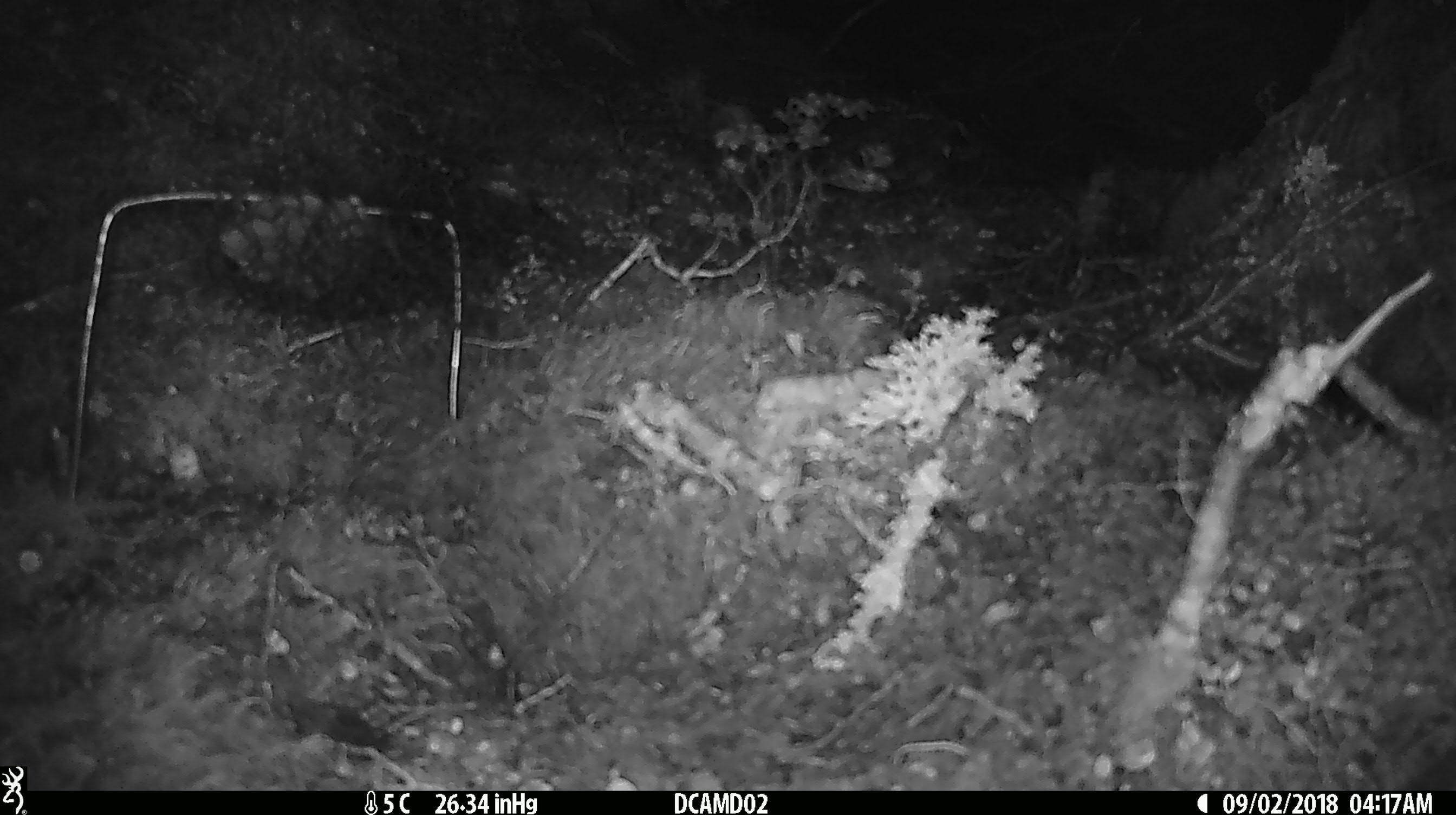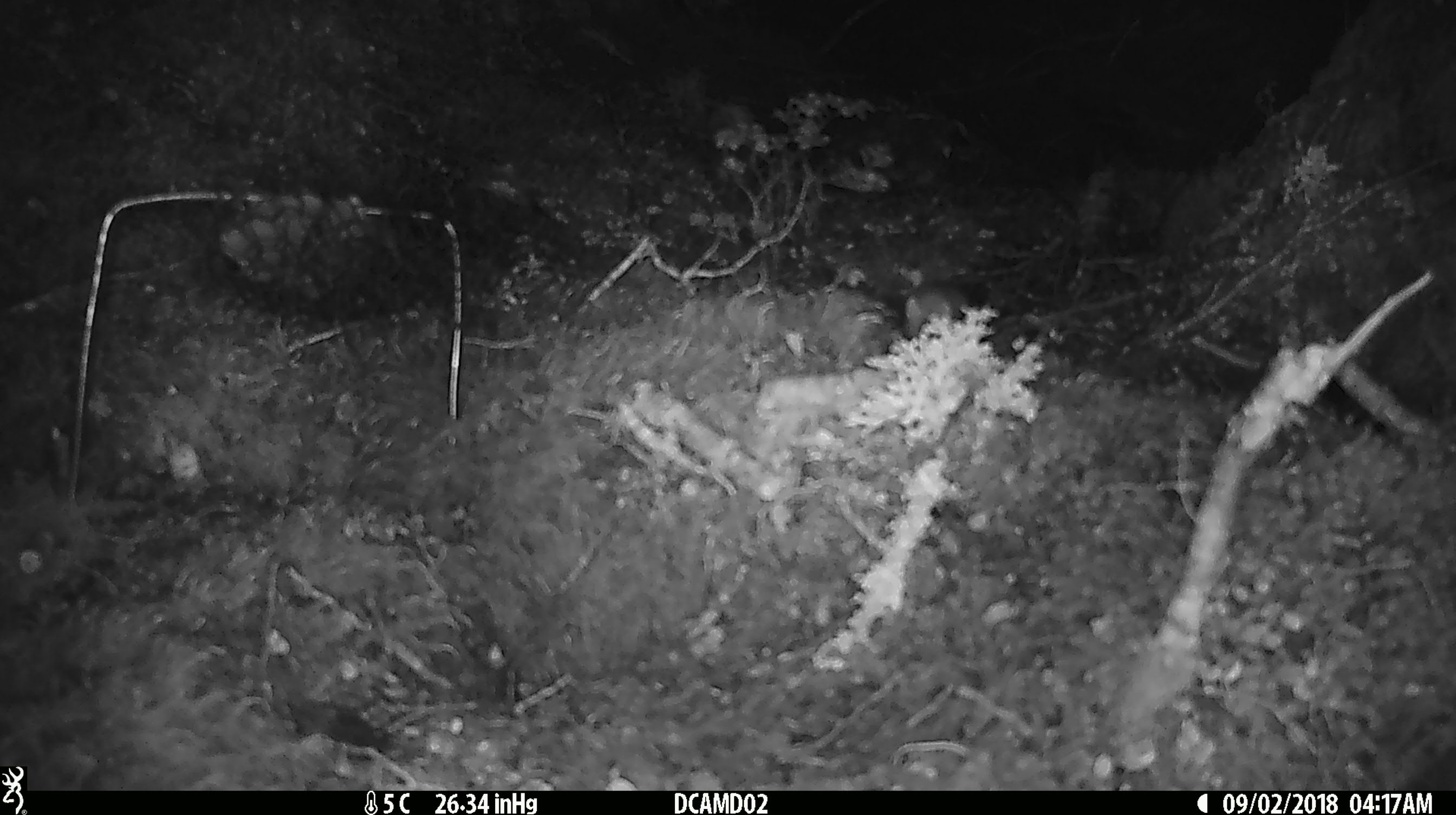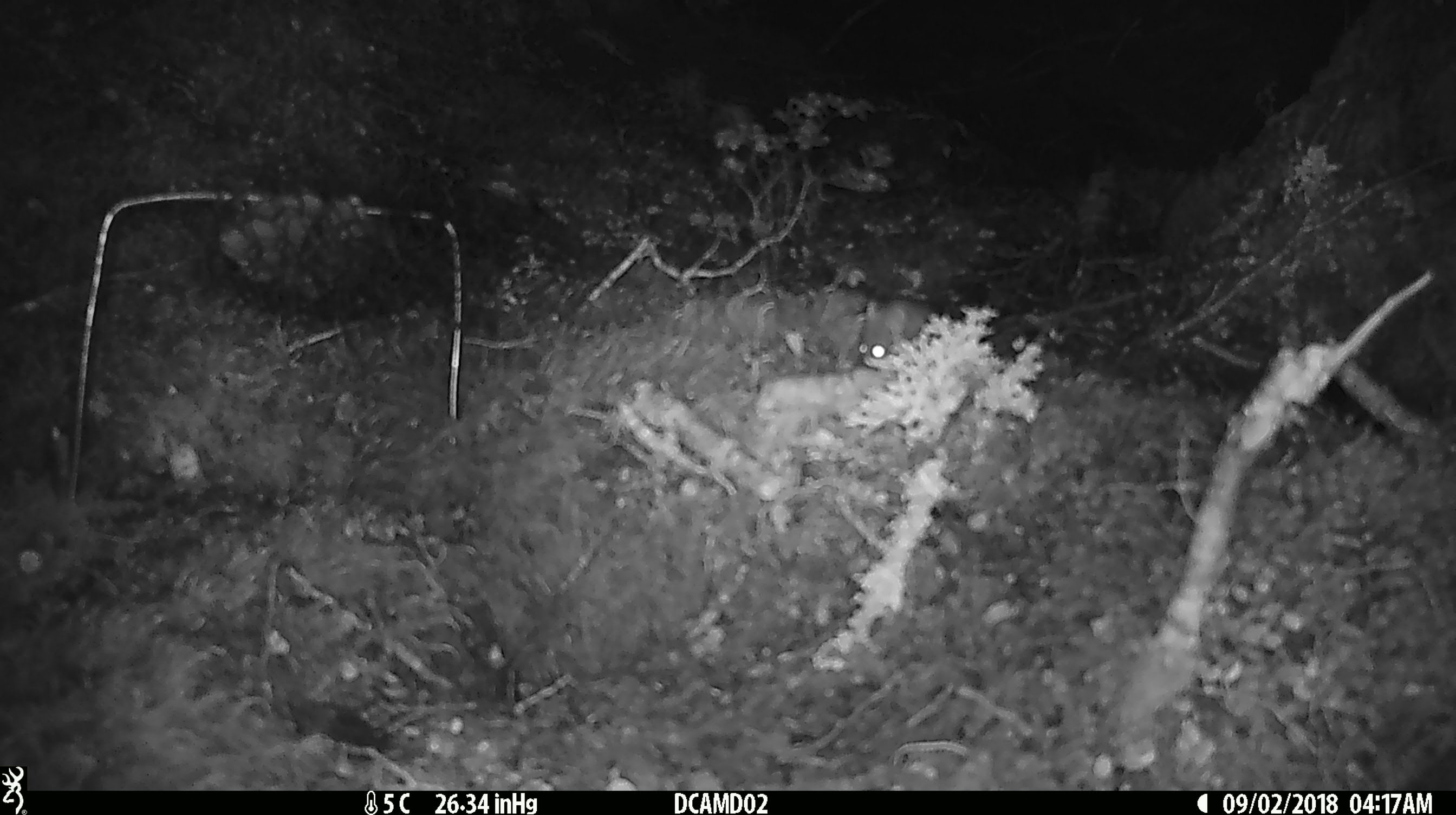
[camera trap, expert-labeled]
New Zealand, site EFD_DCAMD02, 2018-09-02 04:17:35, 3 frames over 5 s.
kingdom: Animalia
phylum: Chordata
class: Mammalia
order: Rodentia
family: Muridae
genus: Mus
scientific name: Mus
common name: mouse